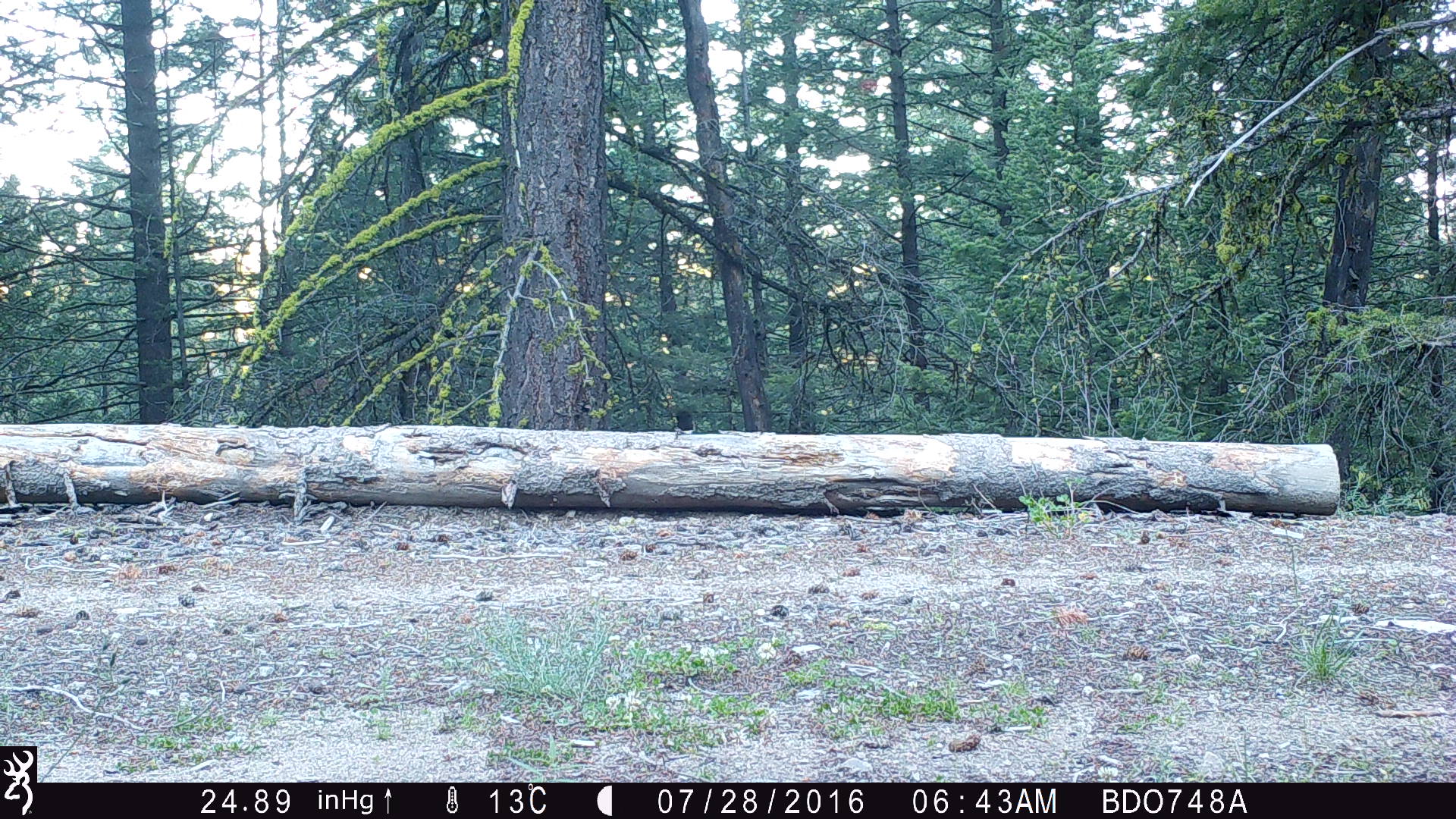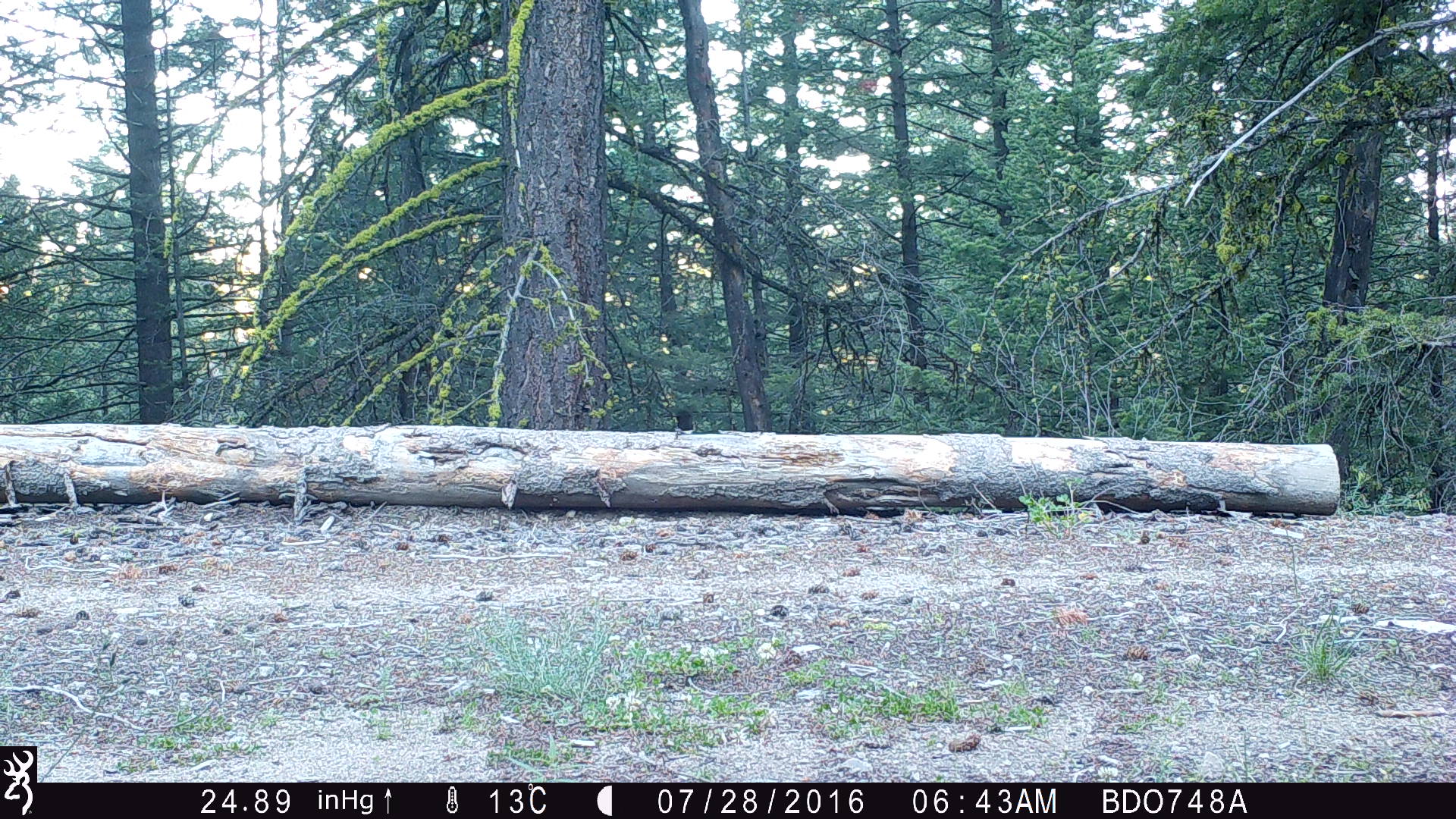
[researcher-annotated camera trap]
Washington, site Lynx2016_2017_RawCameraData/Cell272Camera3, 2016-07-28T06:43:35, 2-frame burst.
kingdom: Animalia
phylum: Chordata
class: Mammalia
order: Carnivora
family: Canidae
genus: Canis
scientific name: Canis latrans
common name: coyote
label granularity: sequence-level